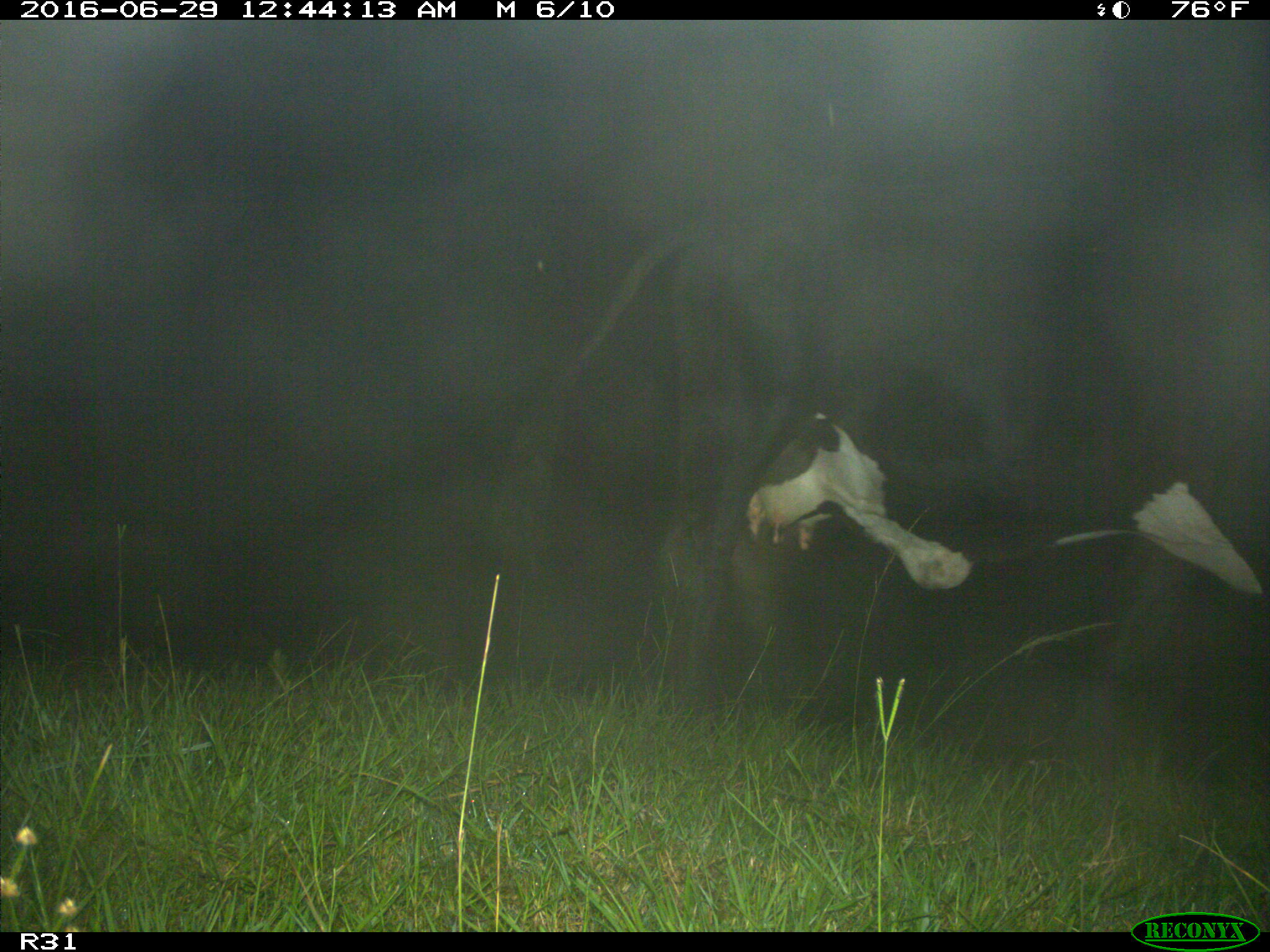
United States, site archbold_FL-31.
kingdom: Animalia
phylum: Chordata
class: Mammalia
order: Artiodactyla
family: Bovidae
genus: Bos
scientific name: Bos taurus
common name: domestic cow